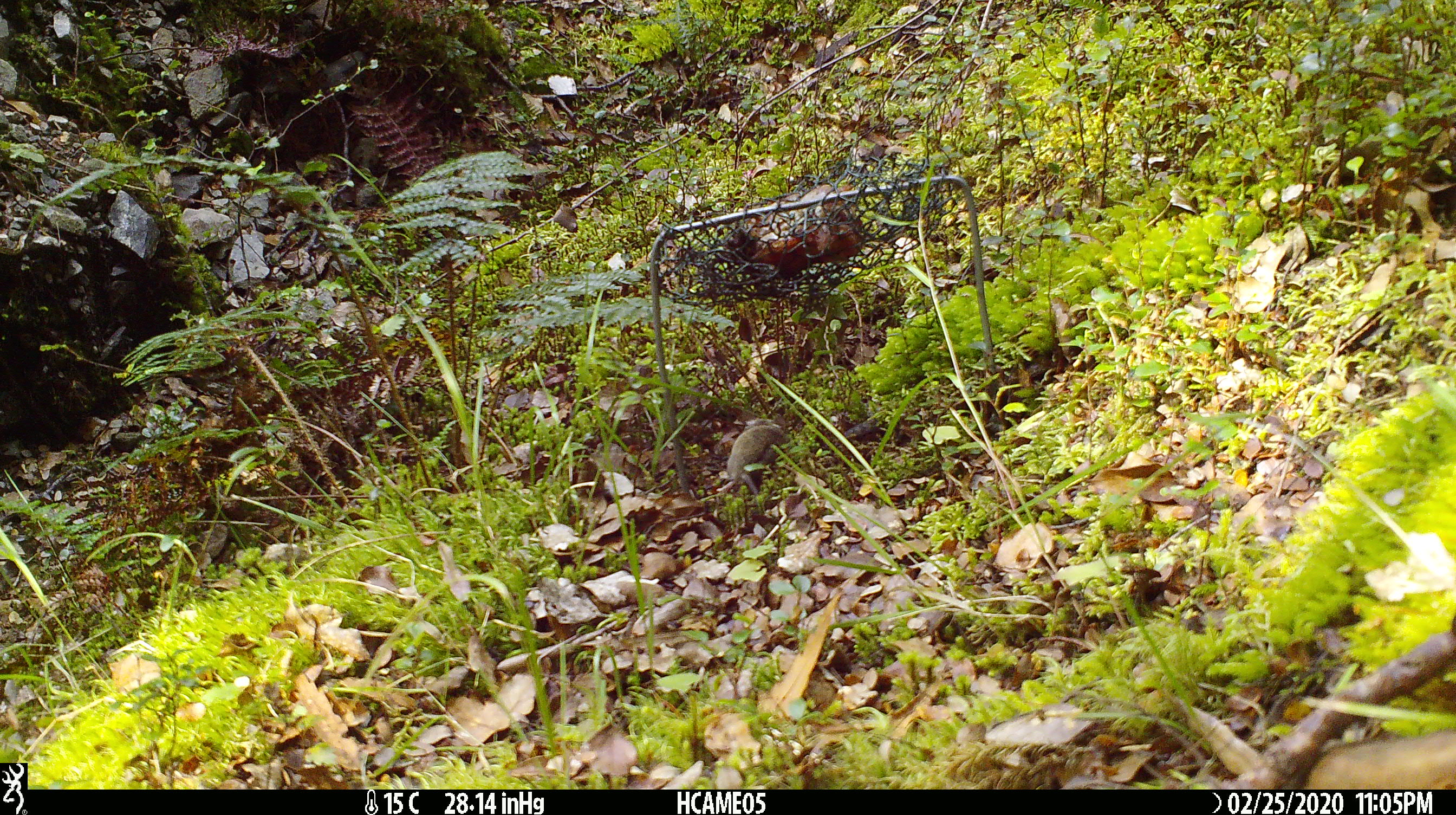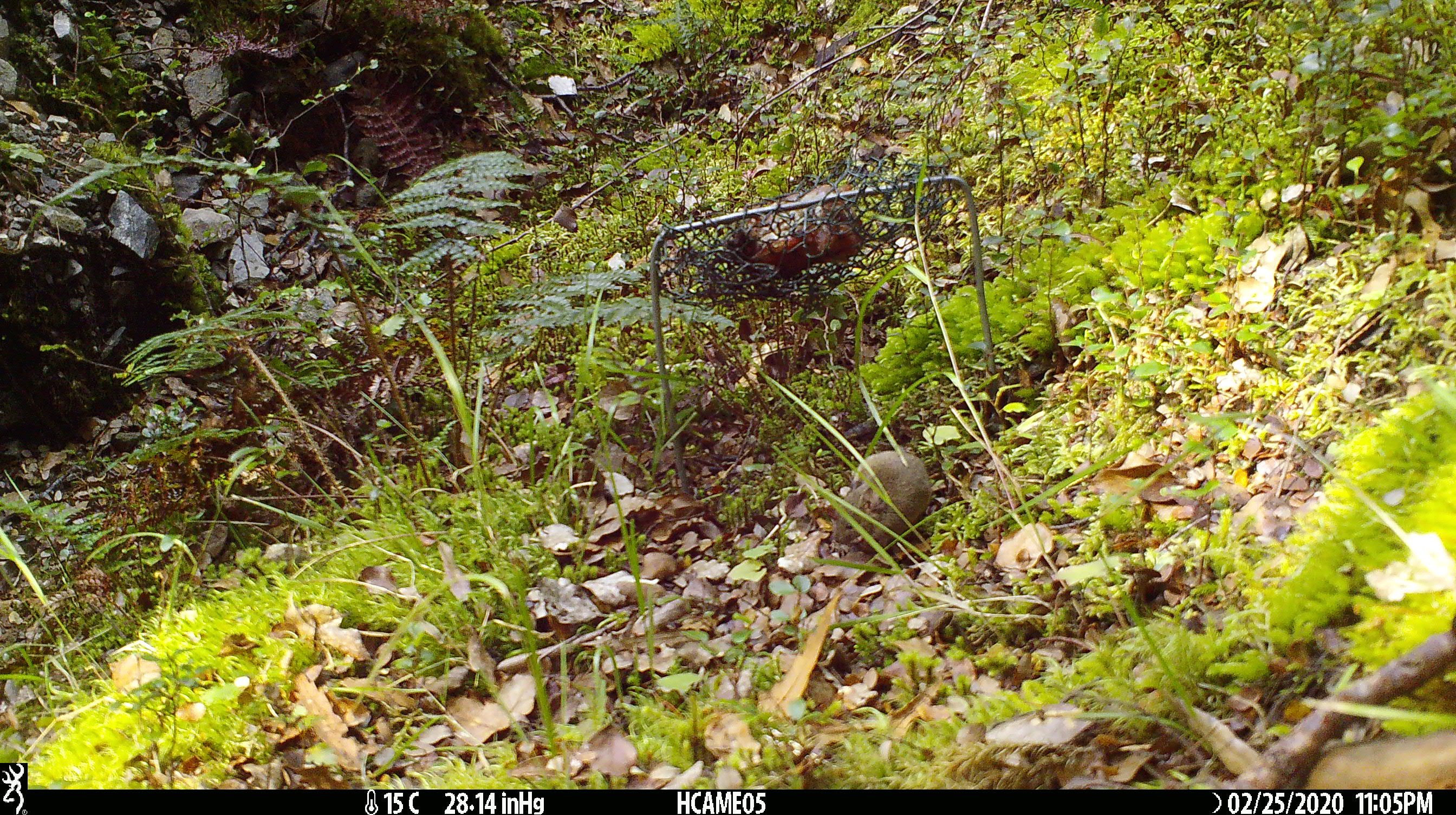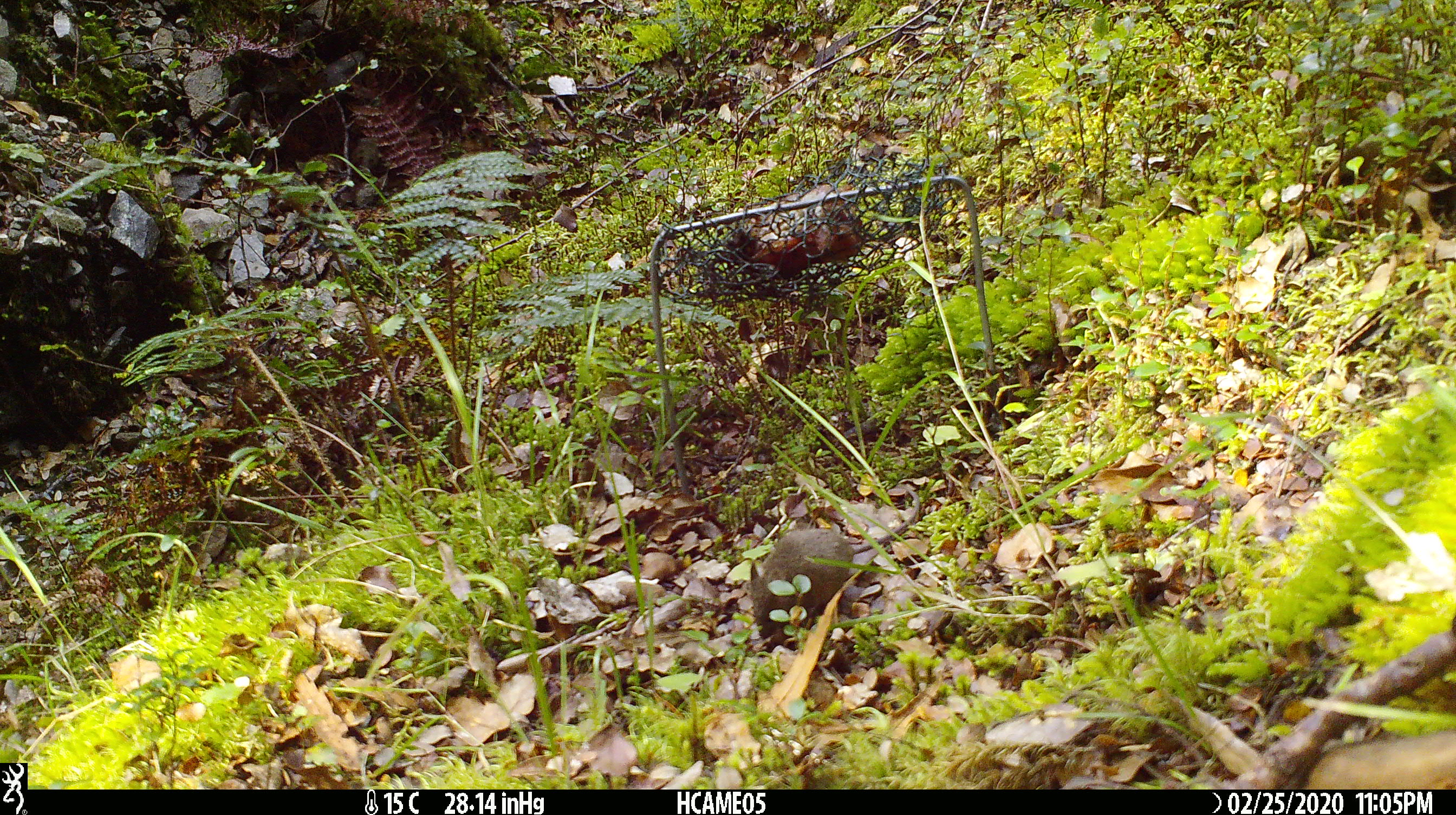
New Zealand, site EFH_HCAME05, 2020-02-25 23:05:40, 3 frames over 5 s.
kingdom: Animalia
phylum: Chordata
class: Mammalia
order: Rodentia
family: Muridae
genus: Mus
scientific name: Mus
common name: mouse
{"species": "mouse (Mus)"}